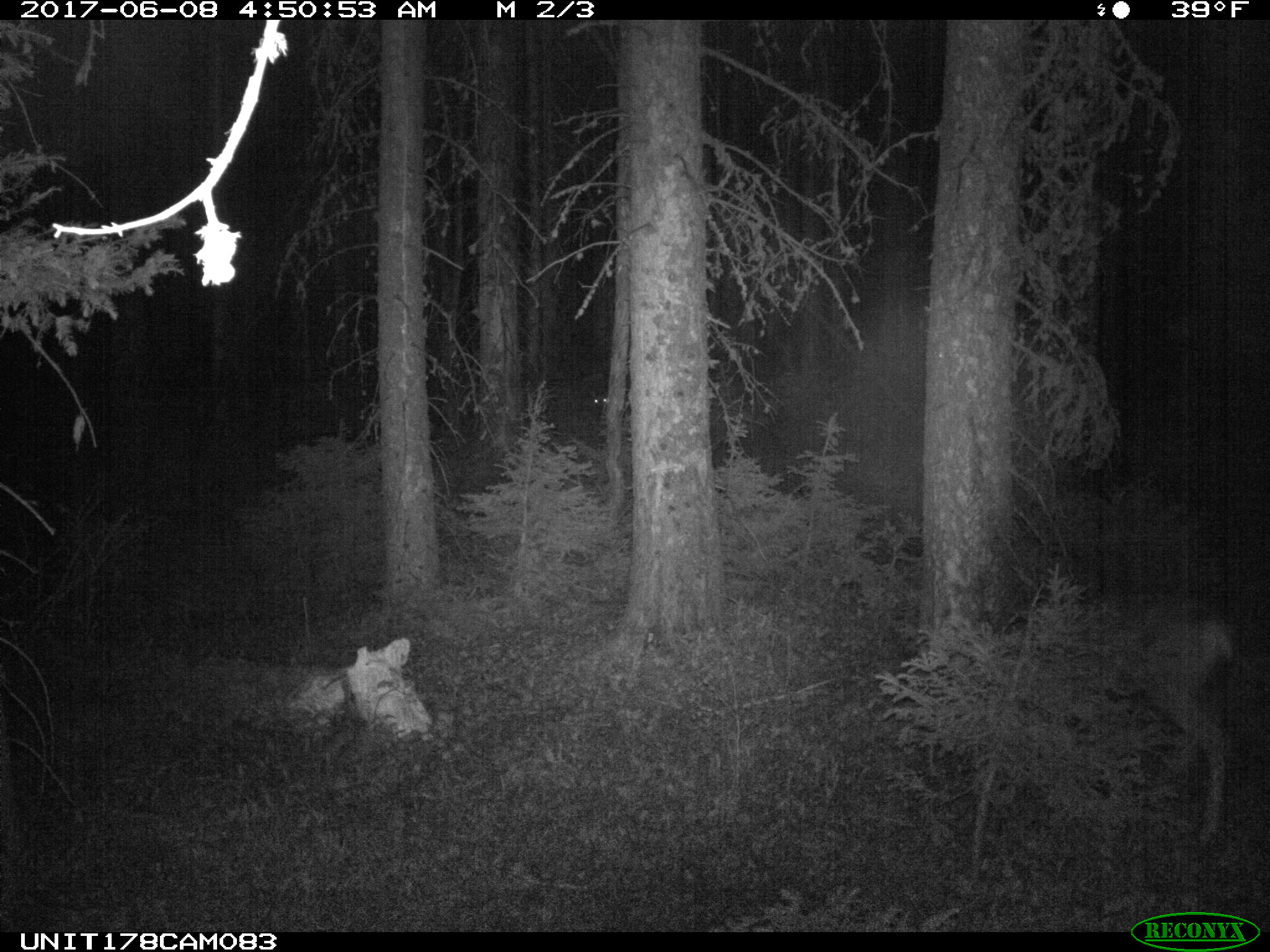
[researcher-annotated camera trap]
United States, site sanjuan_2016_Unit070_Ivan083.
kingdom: Animalia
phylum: Chordata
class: Mammalia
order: Artiodactyla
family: Cervidae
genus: Odocoileus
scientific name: Odocoileus hemionus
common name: mule deer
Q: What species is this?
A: Odocoileus hemionus (mule deer).